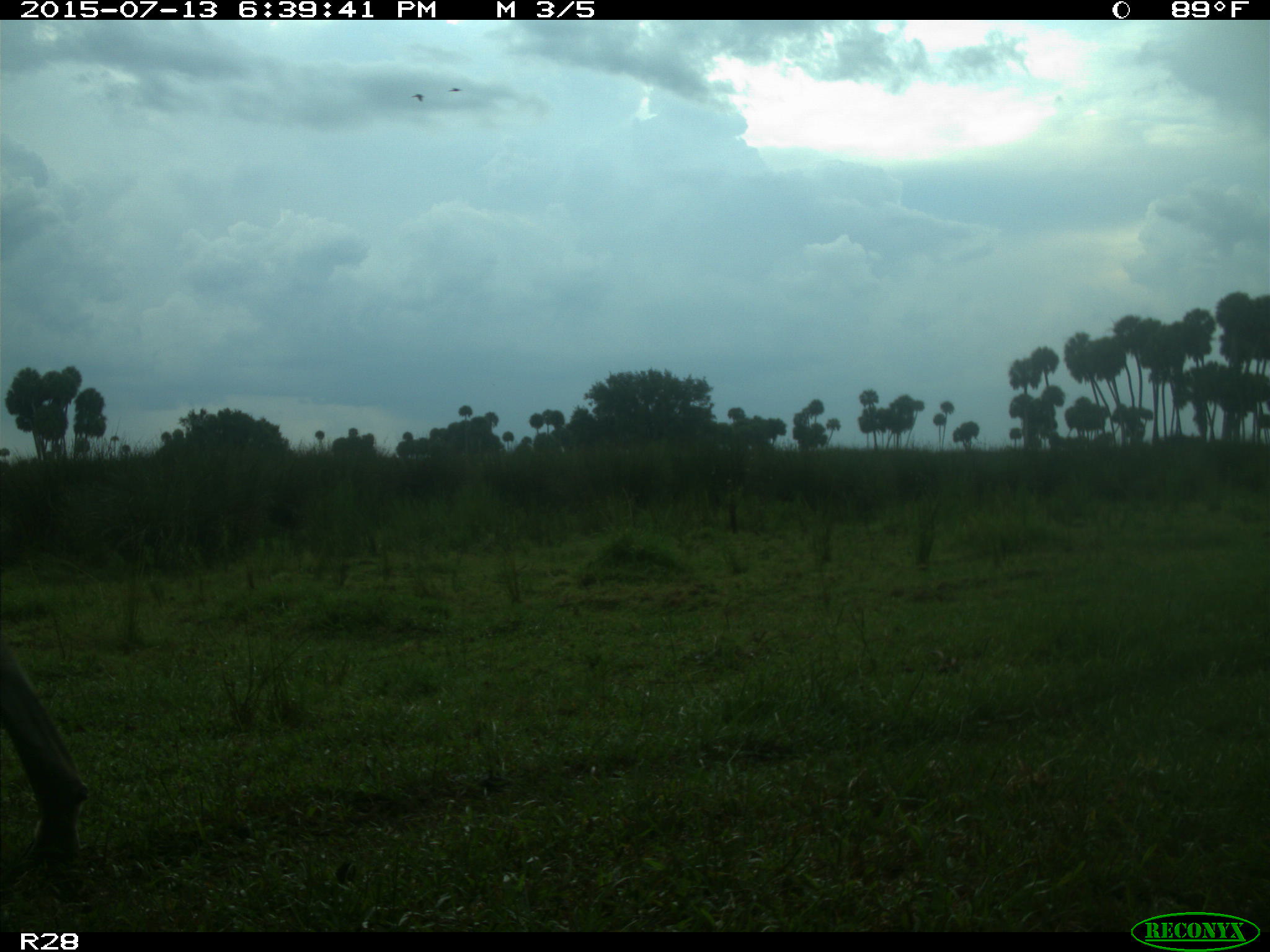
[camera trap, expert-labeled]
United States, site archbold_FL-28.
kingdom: Animalia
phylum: Chordata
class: Mammalia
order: Artiodactyla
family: Bovidae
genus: Bos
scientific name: Bos taurus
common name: domestic cow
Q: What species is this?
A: Bos taurus (domestic cow).